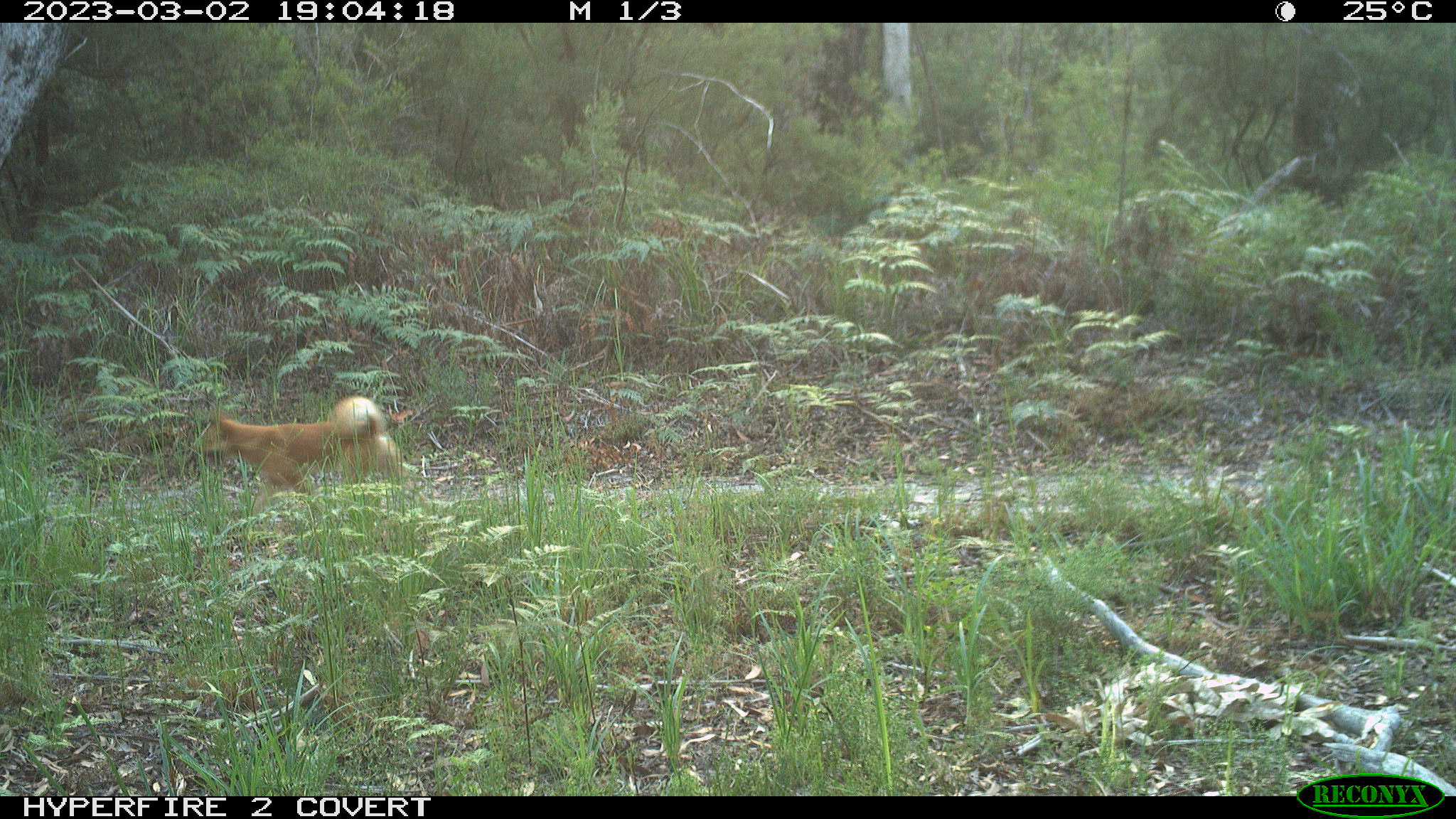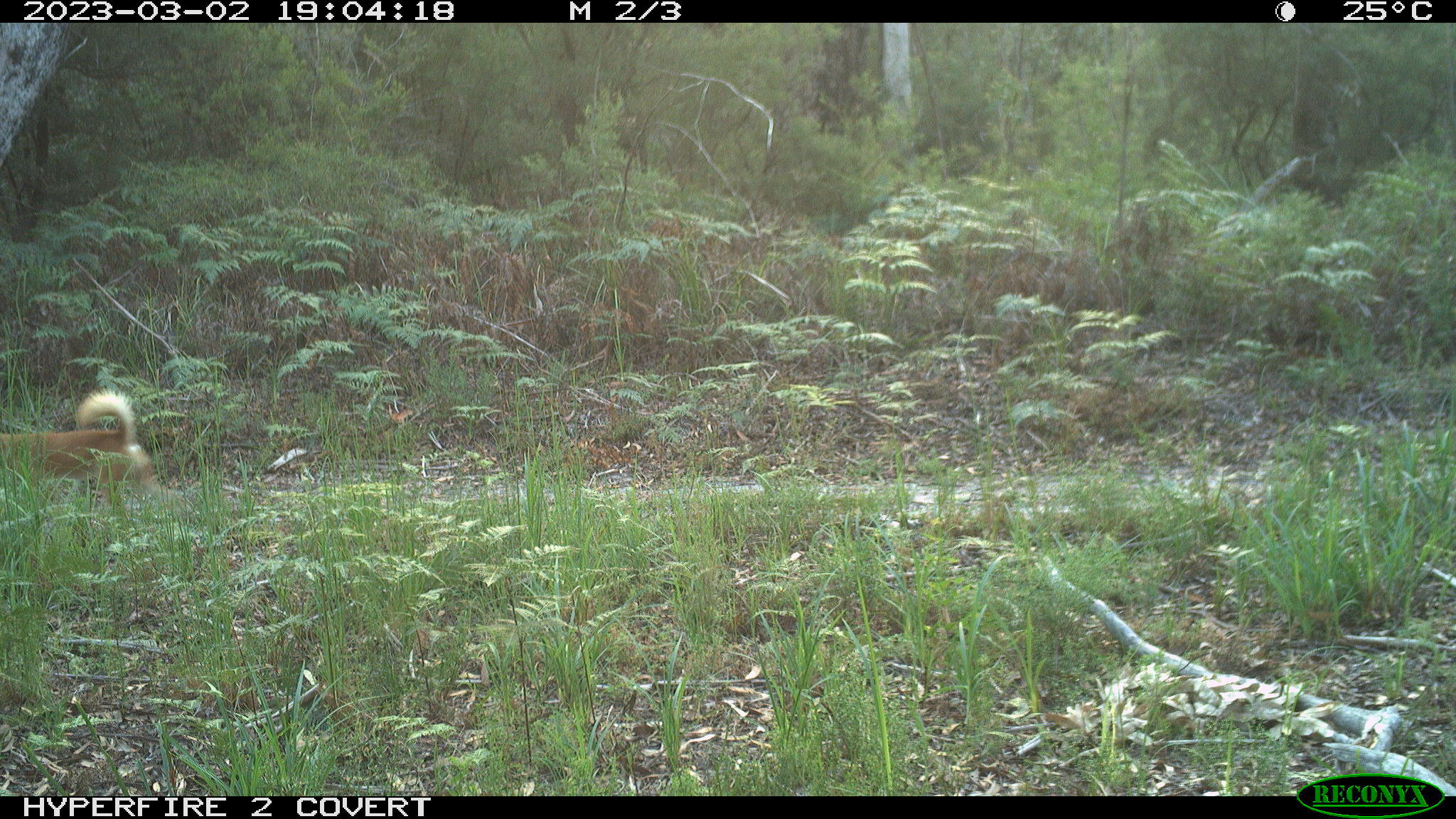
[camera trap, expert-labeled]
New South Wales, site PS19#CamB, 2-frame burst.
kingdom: Animalia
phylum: Chordata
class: Mammalia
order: Carnivora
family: Canidae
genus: Canis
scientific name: Canis familiaris dingo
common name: dingo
Dingo (Canis familiaris dingo).